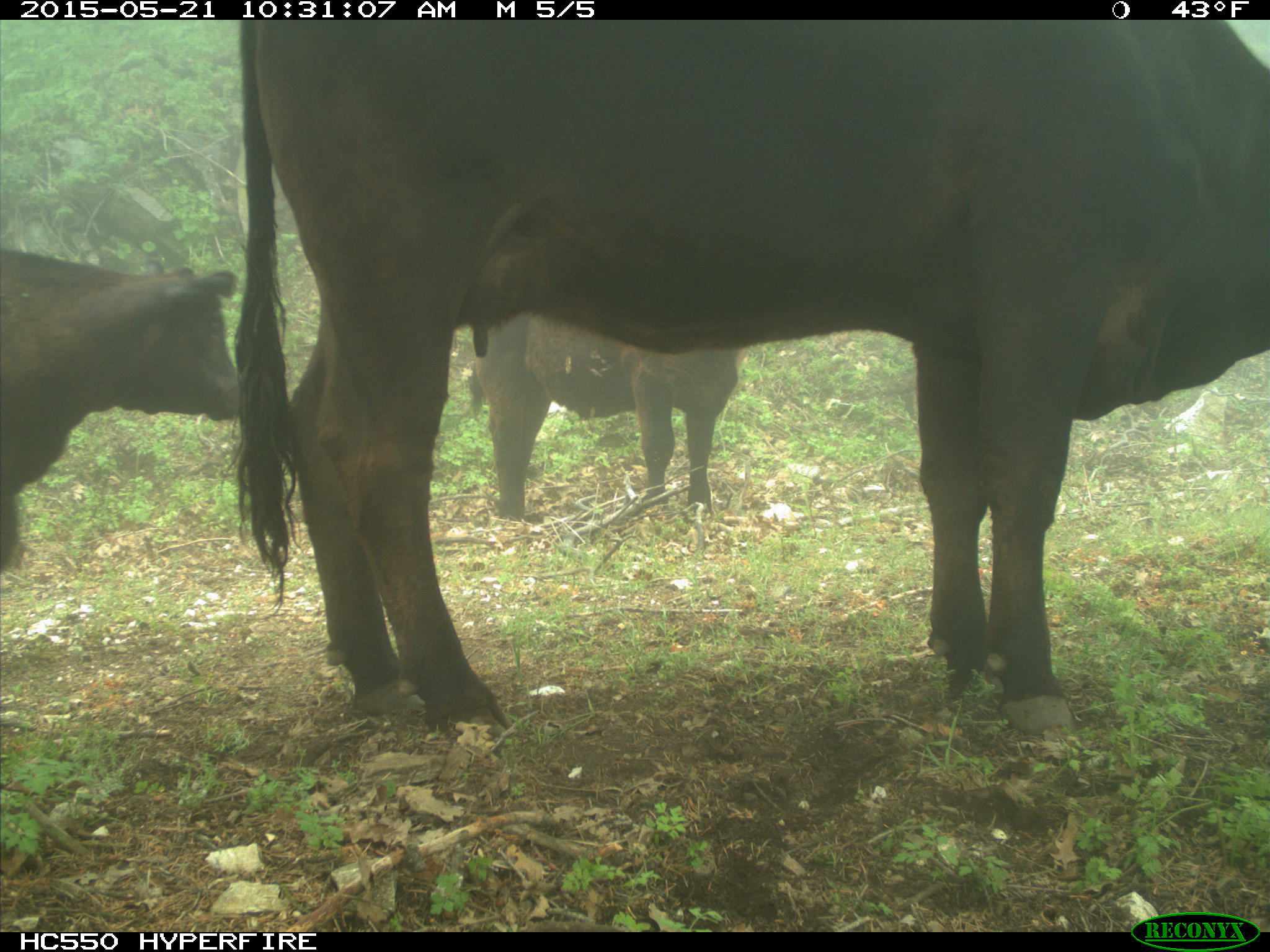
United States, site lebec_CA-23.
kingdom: Animalia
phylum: Chordata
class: Mammalia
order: Artiodactyla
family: Bovidae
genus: Bos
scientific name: Bos taurus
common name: domestic cow